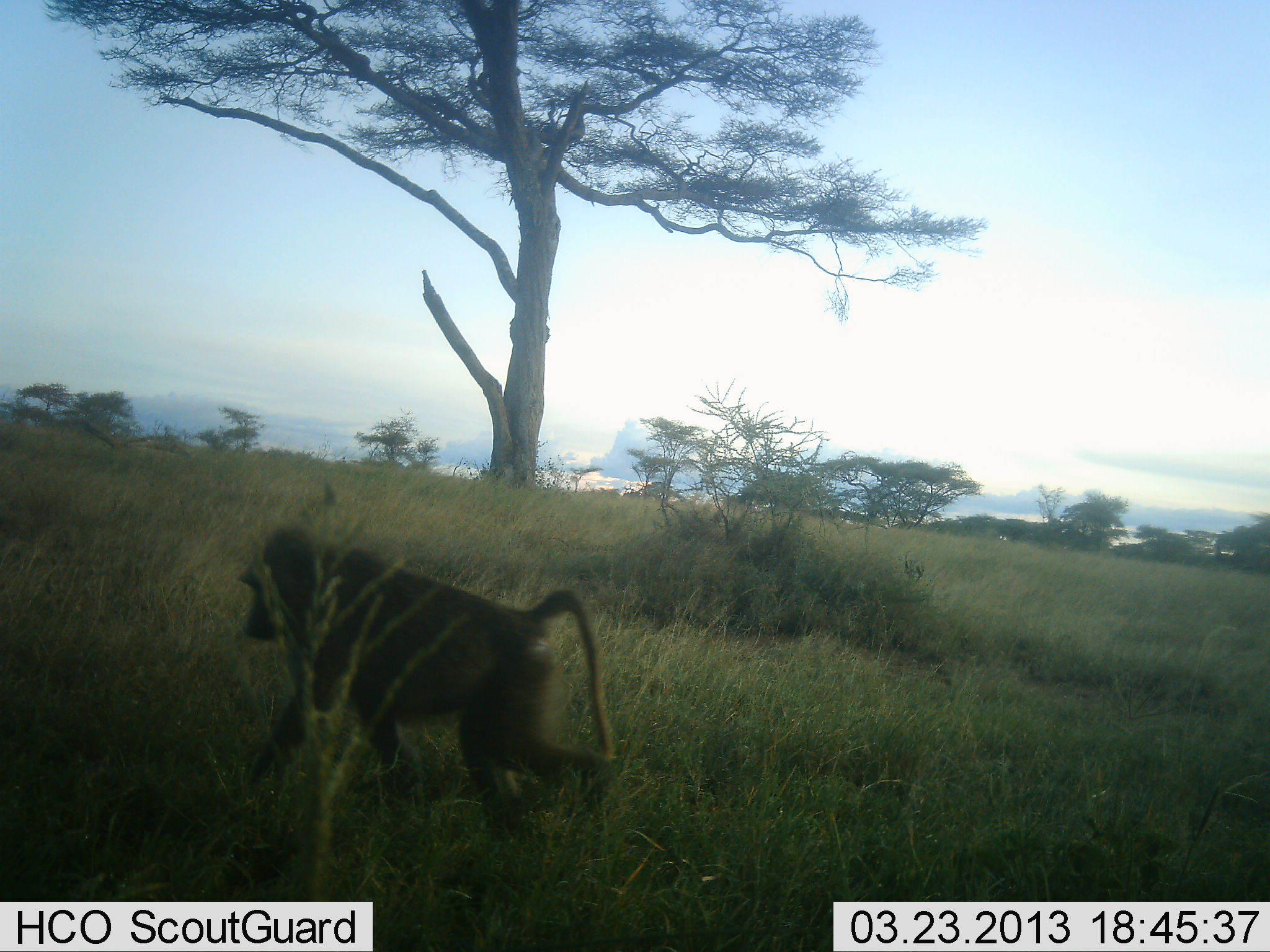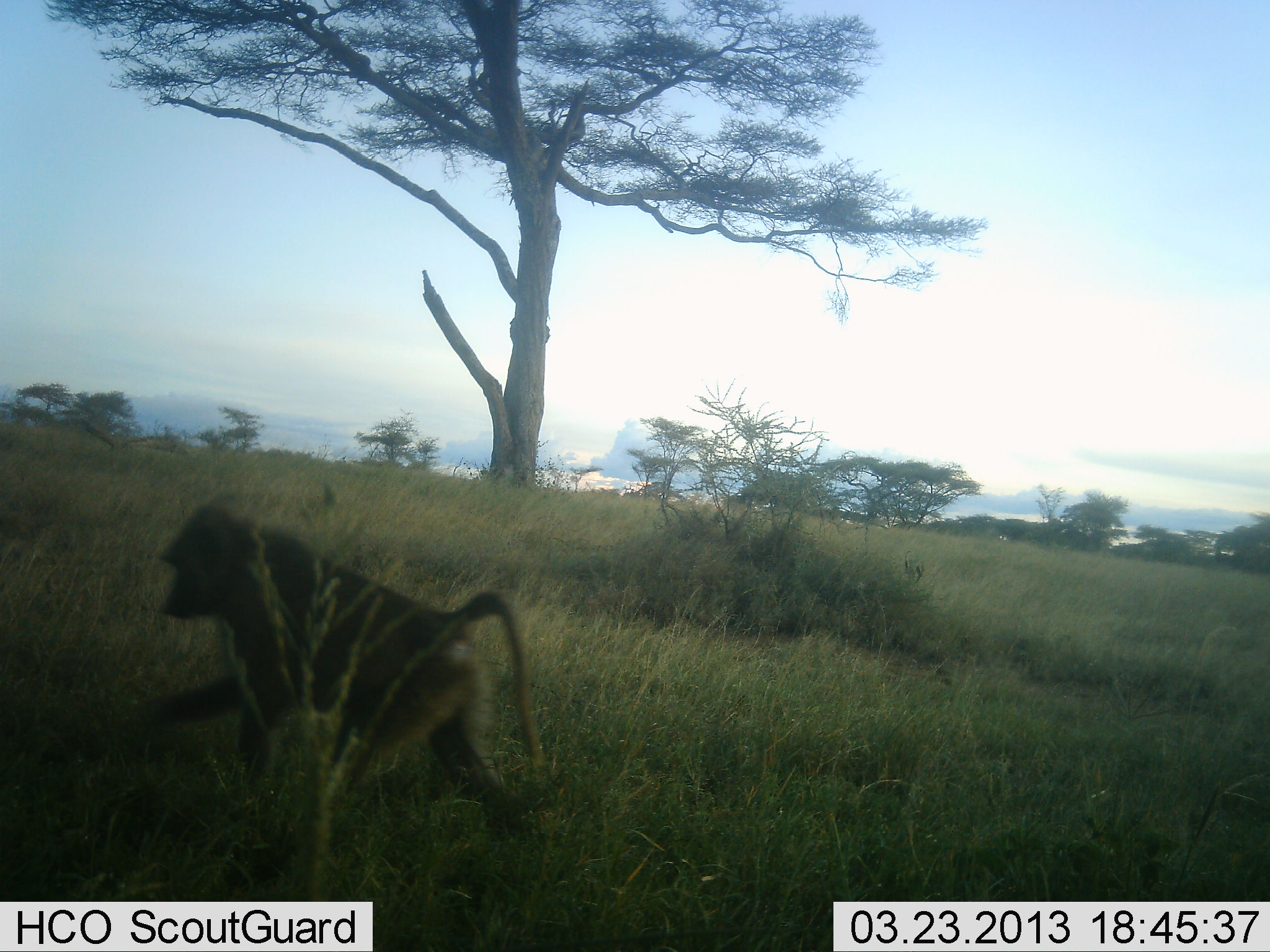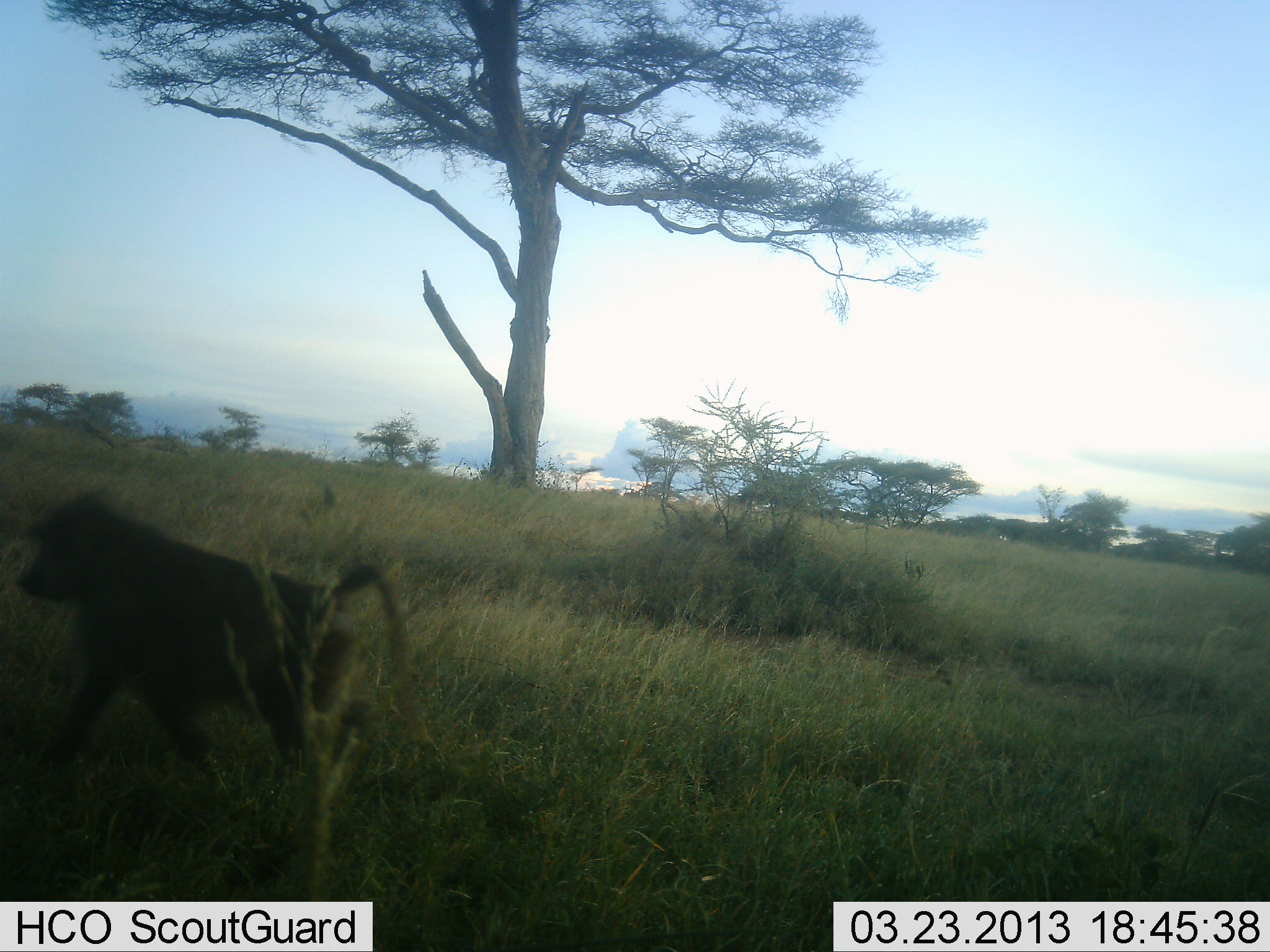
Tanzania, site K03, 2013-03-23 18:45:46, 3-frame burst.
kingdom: Animalia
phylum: Chordata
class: Mammalia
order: Primates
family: Cercopithecidae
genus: Papio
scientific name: Papio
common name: baboon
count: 1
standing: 0%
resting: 0%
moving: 100%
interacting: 0%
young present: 0%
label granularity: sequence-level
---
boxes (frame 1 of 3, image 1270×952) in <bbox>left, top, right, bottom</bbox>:
animal: <bbox>240, 528, 618, 853</bbox>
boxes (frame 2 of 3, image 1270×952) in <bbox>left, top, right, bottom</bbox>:
animal: <bbox>146, 501, 546, 847</bbox>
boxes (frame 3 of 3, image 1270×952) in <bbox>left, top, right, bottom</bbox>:
animal: <bbox>15, 490, 433, 812</bbox>